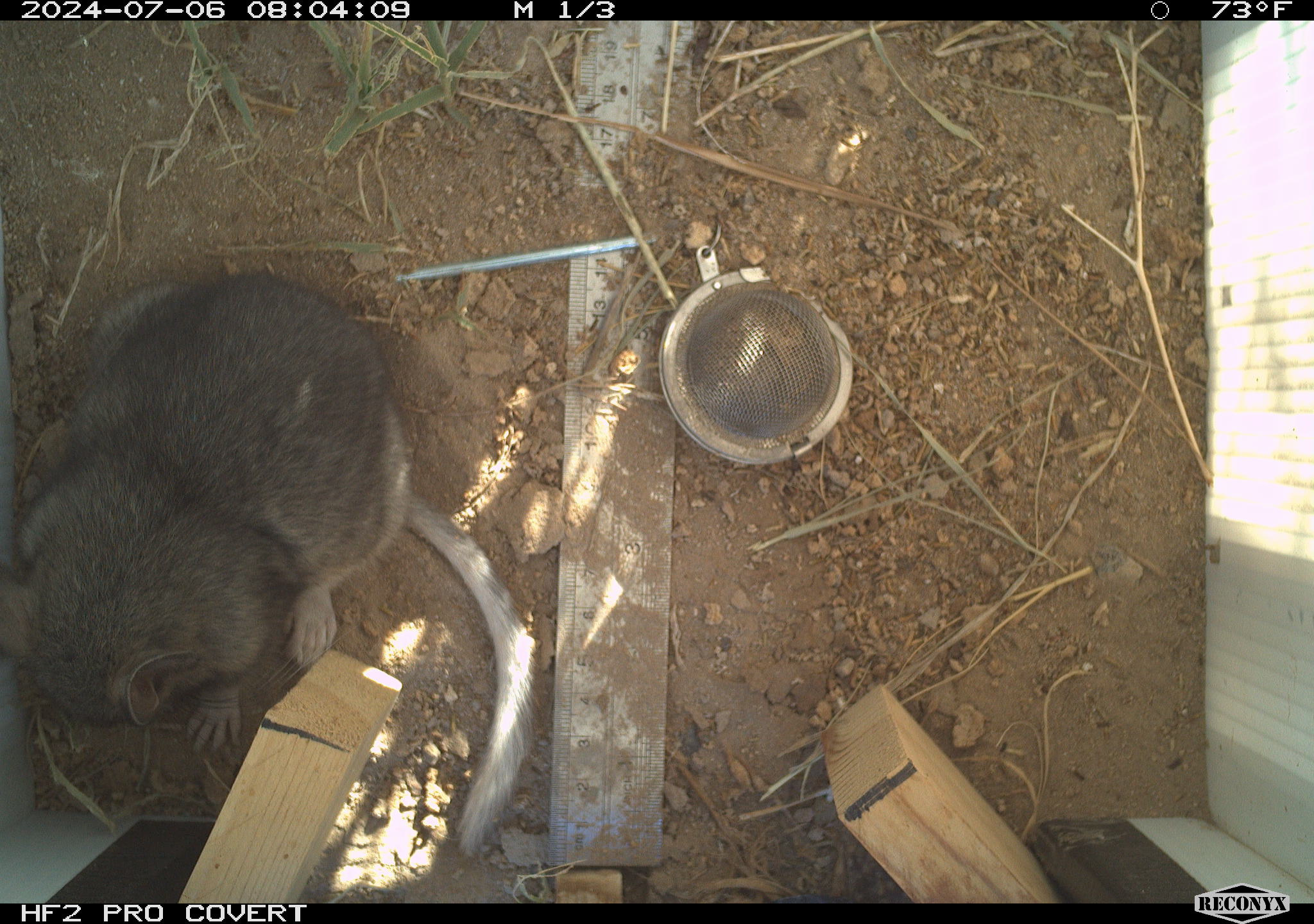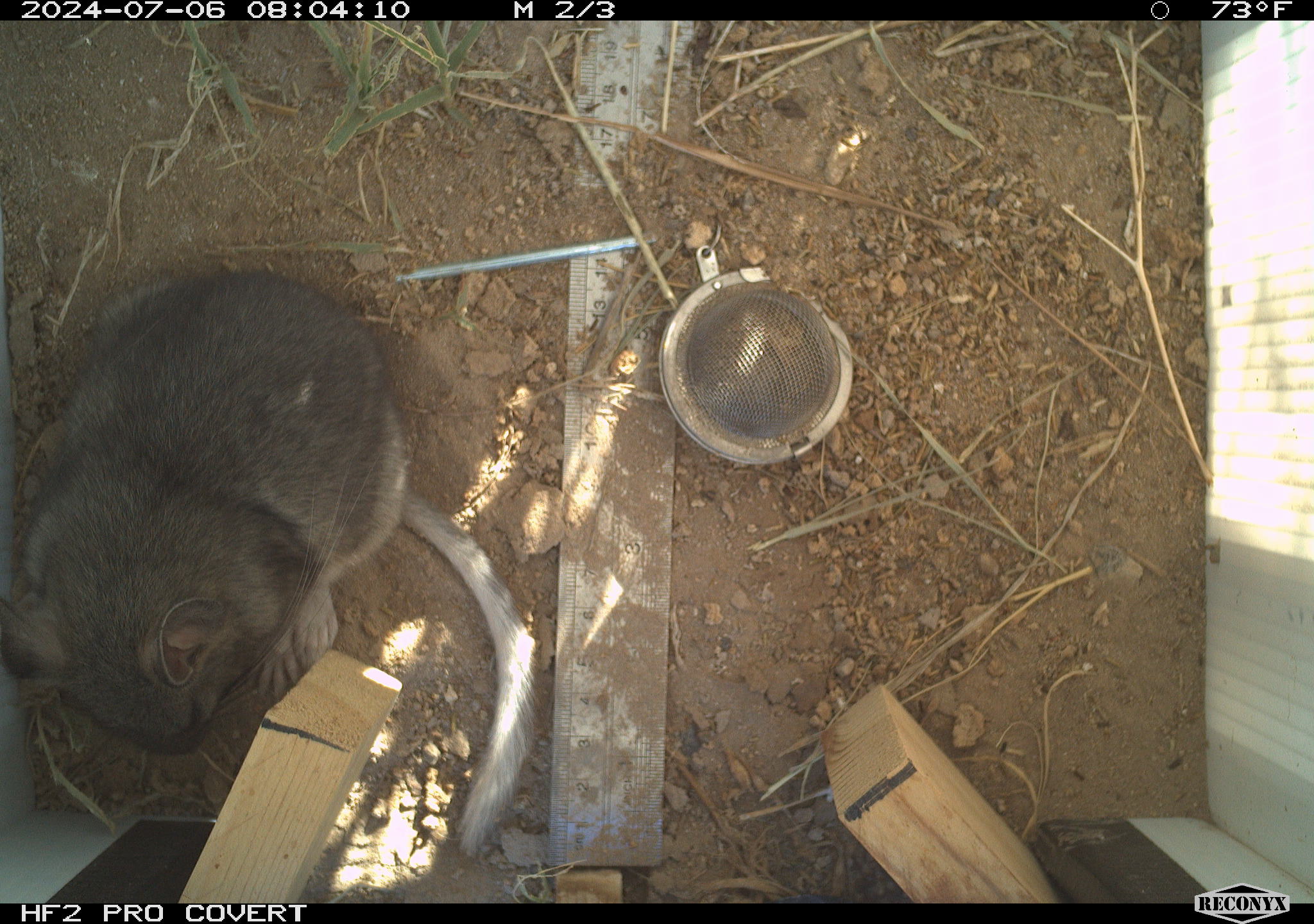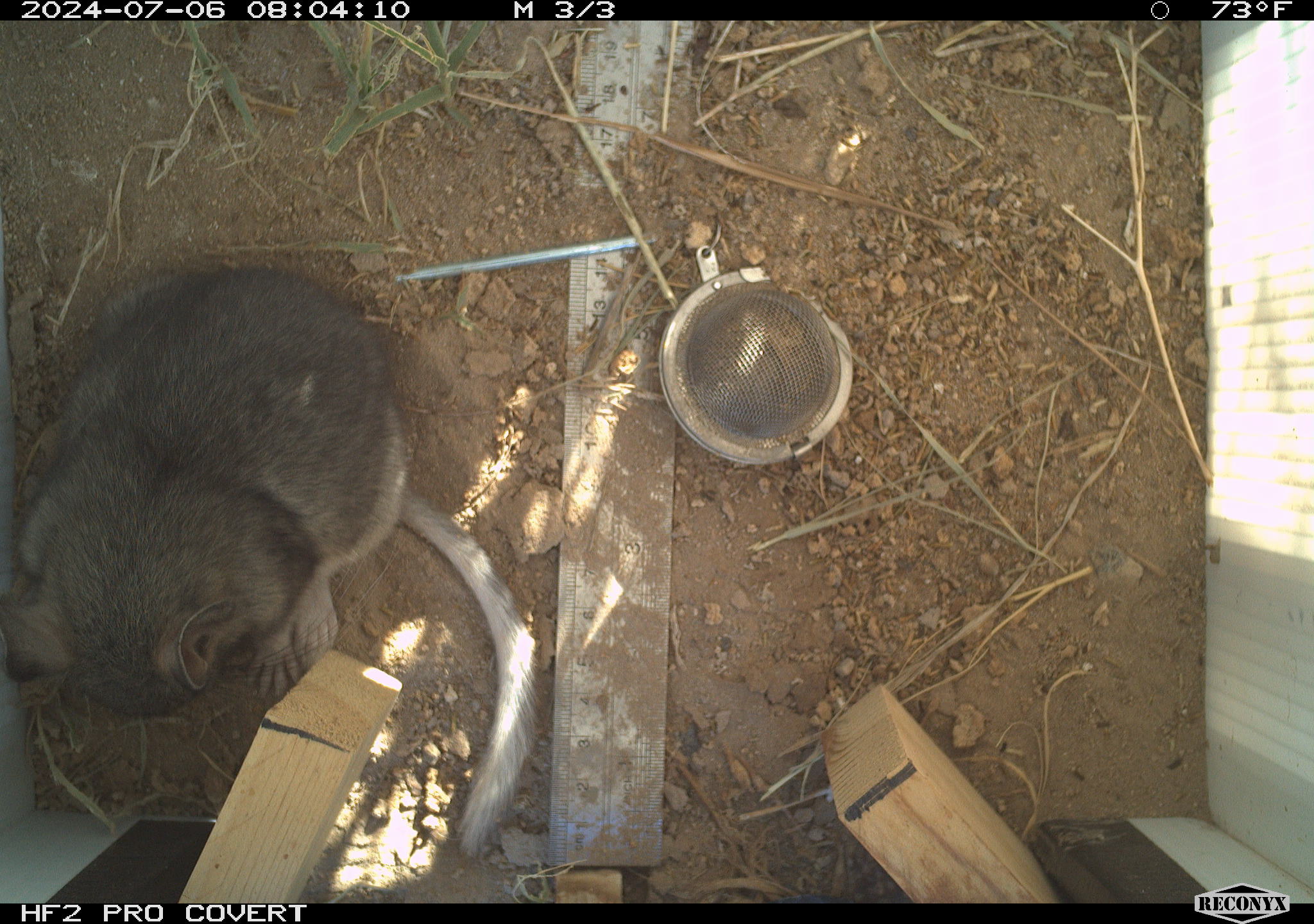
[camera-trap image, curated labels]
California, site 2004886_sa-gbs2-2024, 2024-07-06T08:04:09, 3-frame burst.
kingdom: Animalia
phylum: Chordata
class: Mammalia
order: Rodentia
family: Cricetidae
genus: Neotoma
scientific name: Neotoma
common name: pack rat or woodrat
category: neotoma species